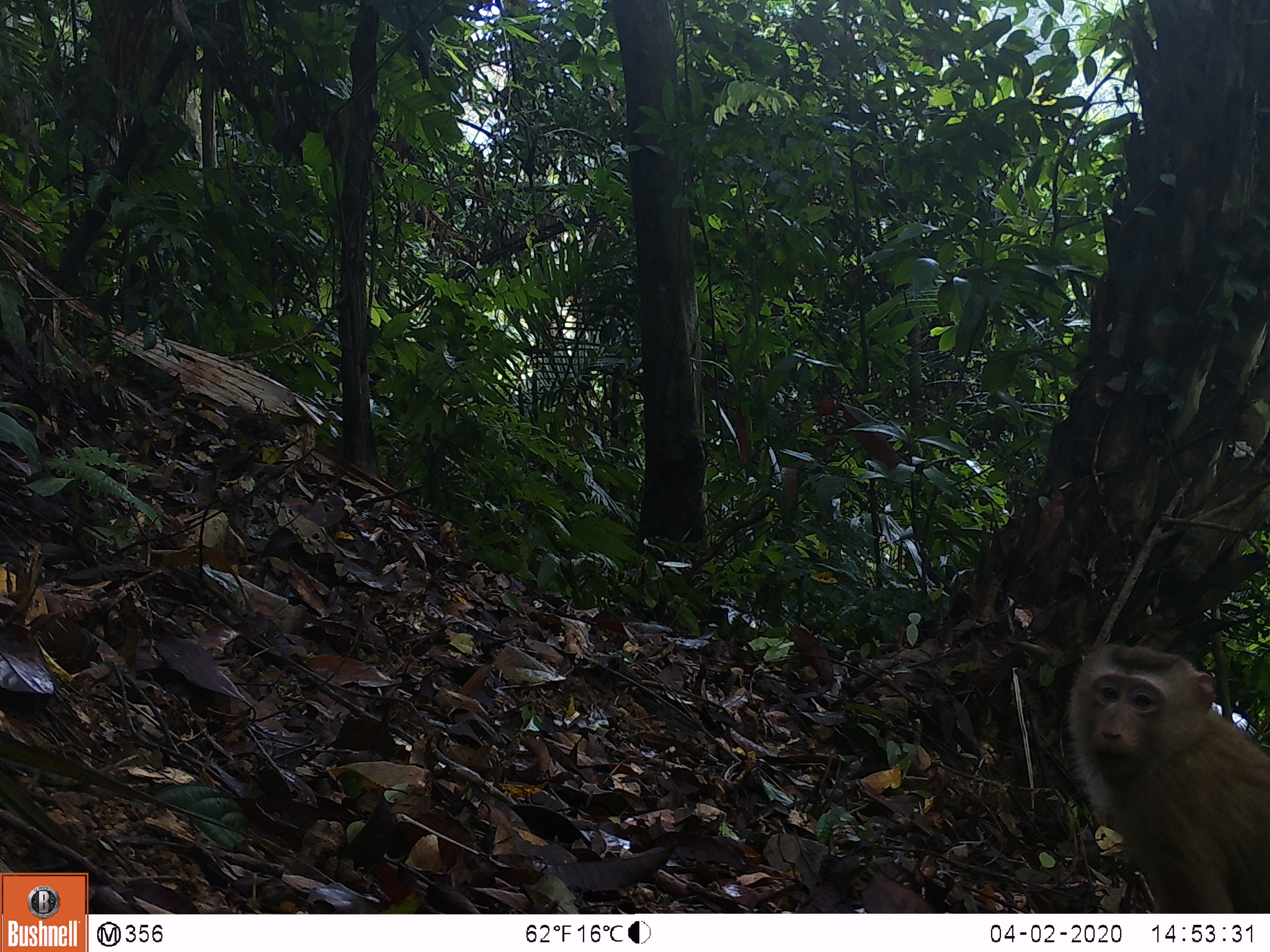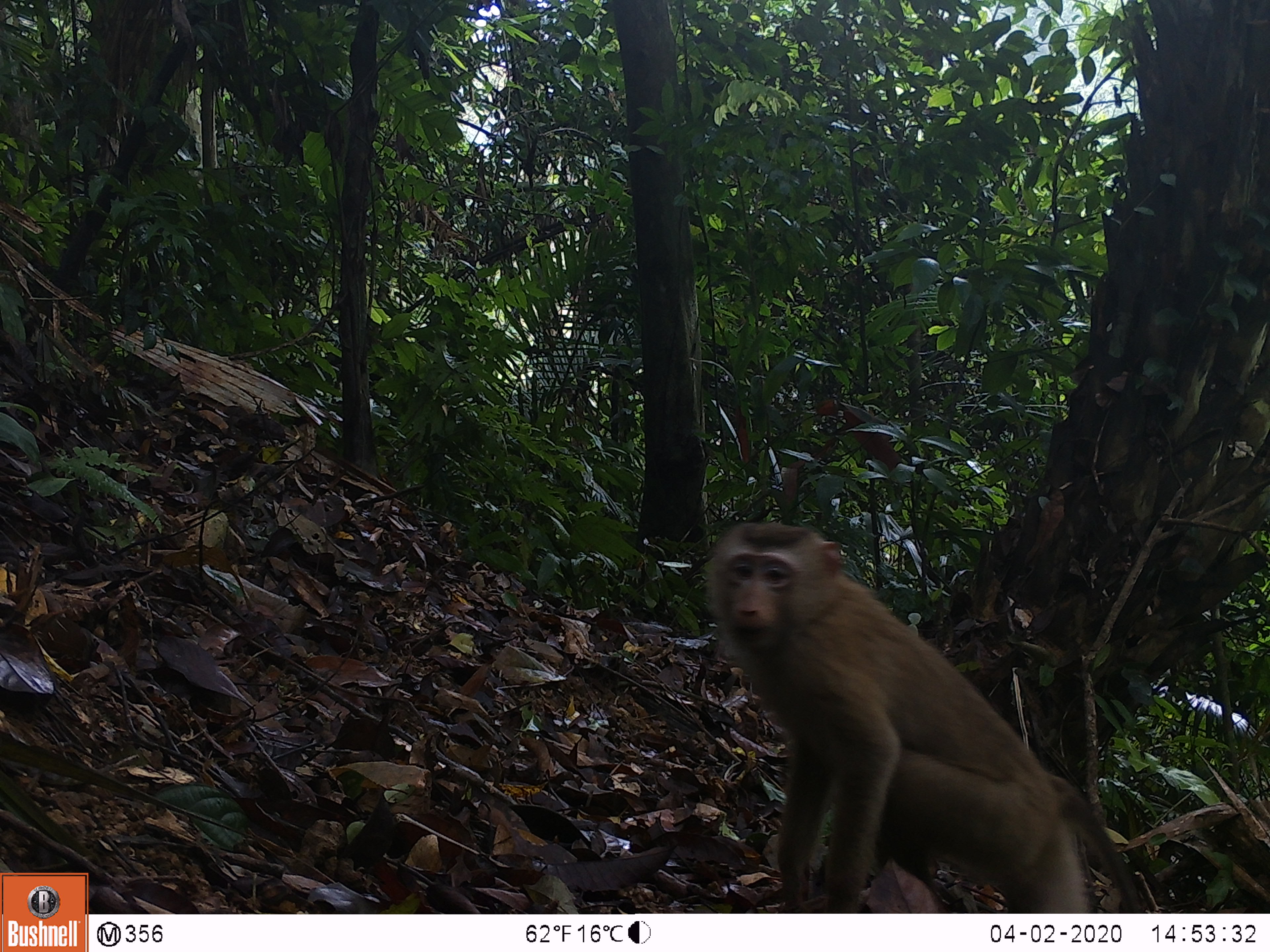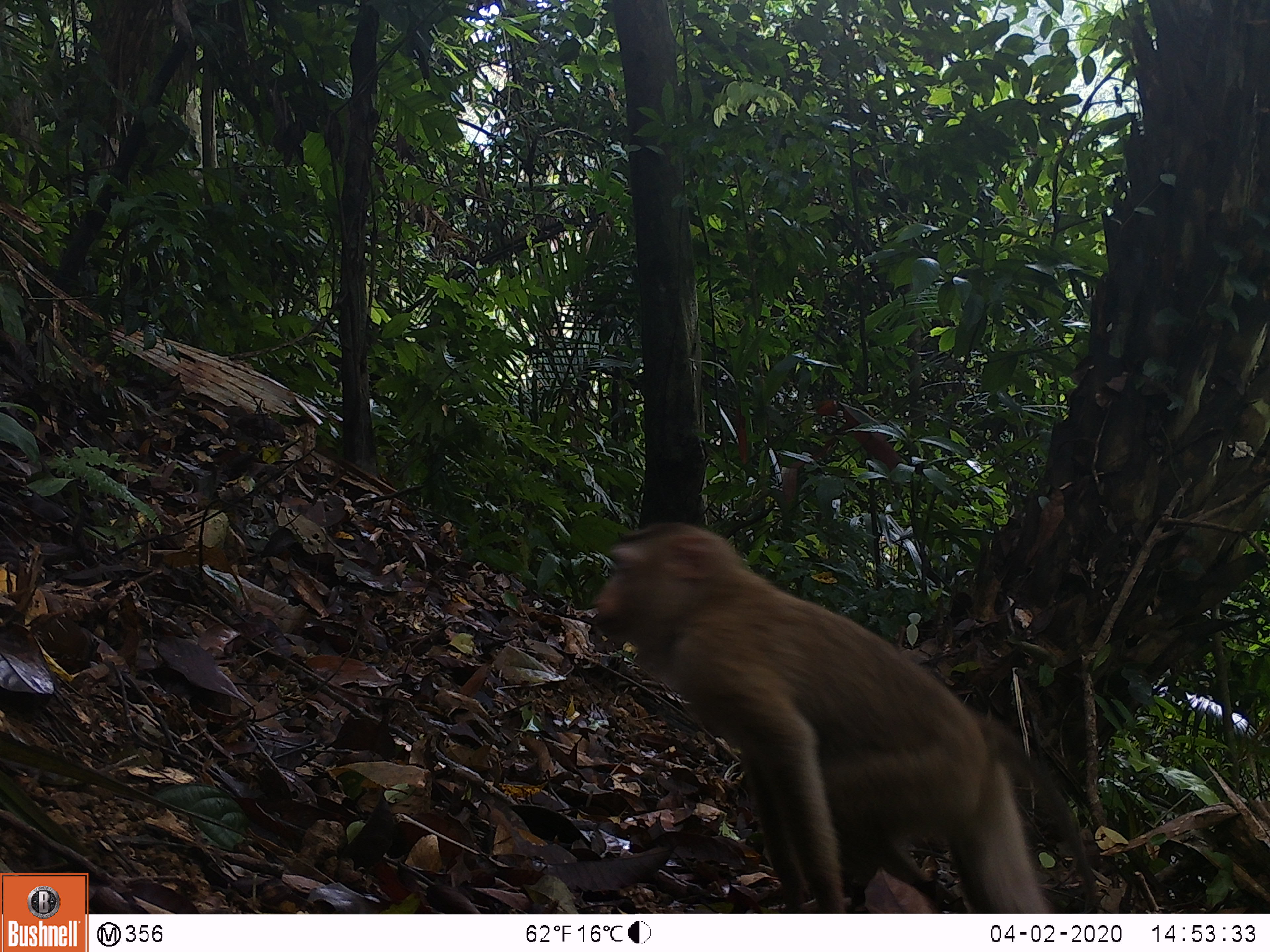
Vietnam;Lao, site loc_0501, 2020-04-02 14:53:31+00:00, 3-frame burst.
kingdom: Animalia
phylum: Chordata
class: Mammalia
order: Primates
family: Cercopithecidae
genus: Macaca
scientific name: Macaca nemestrina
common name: pig-tailed macaque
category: pig tailed macaque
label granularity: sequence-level